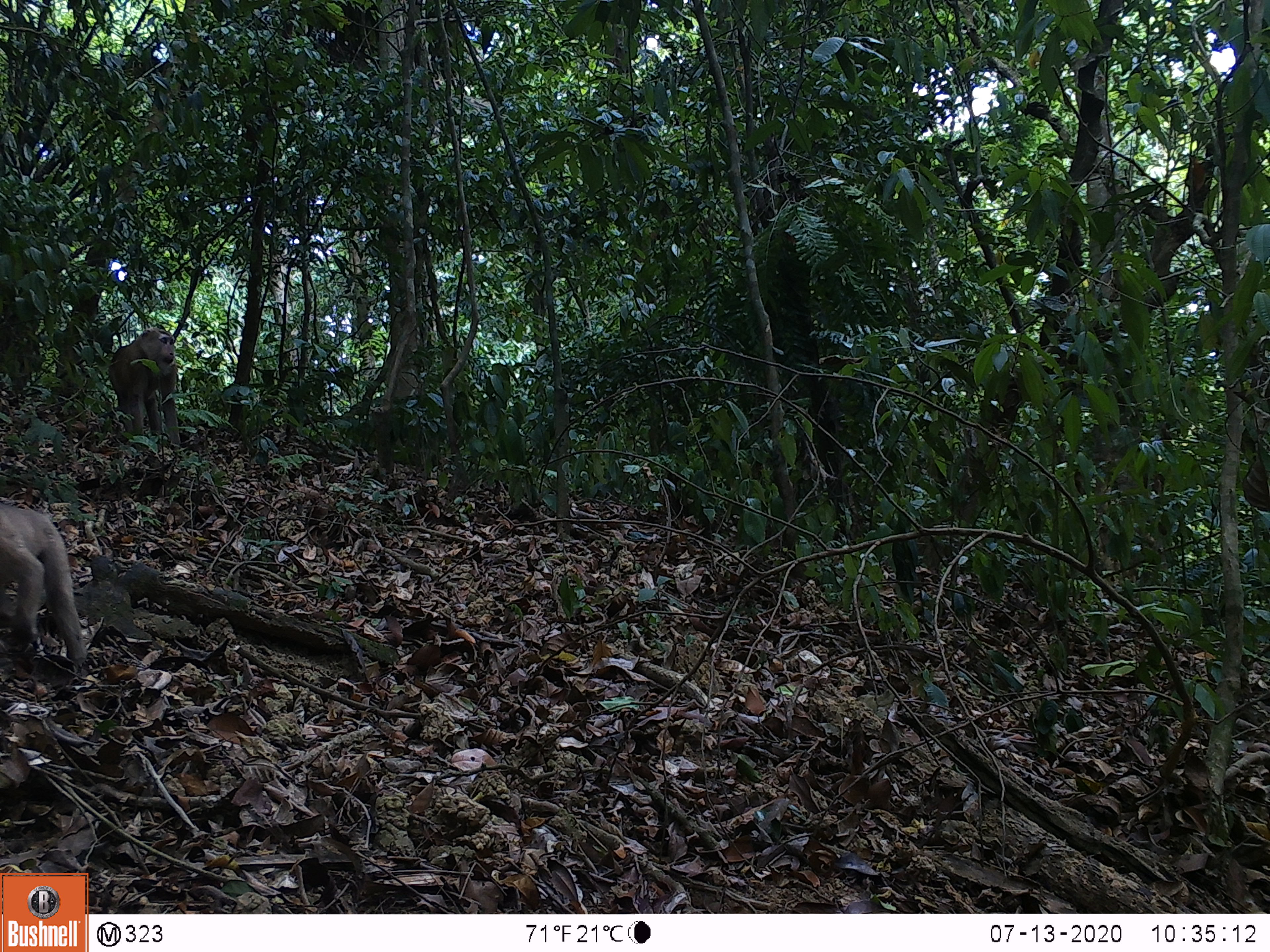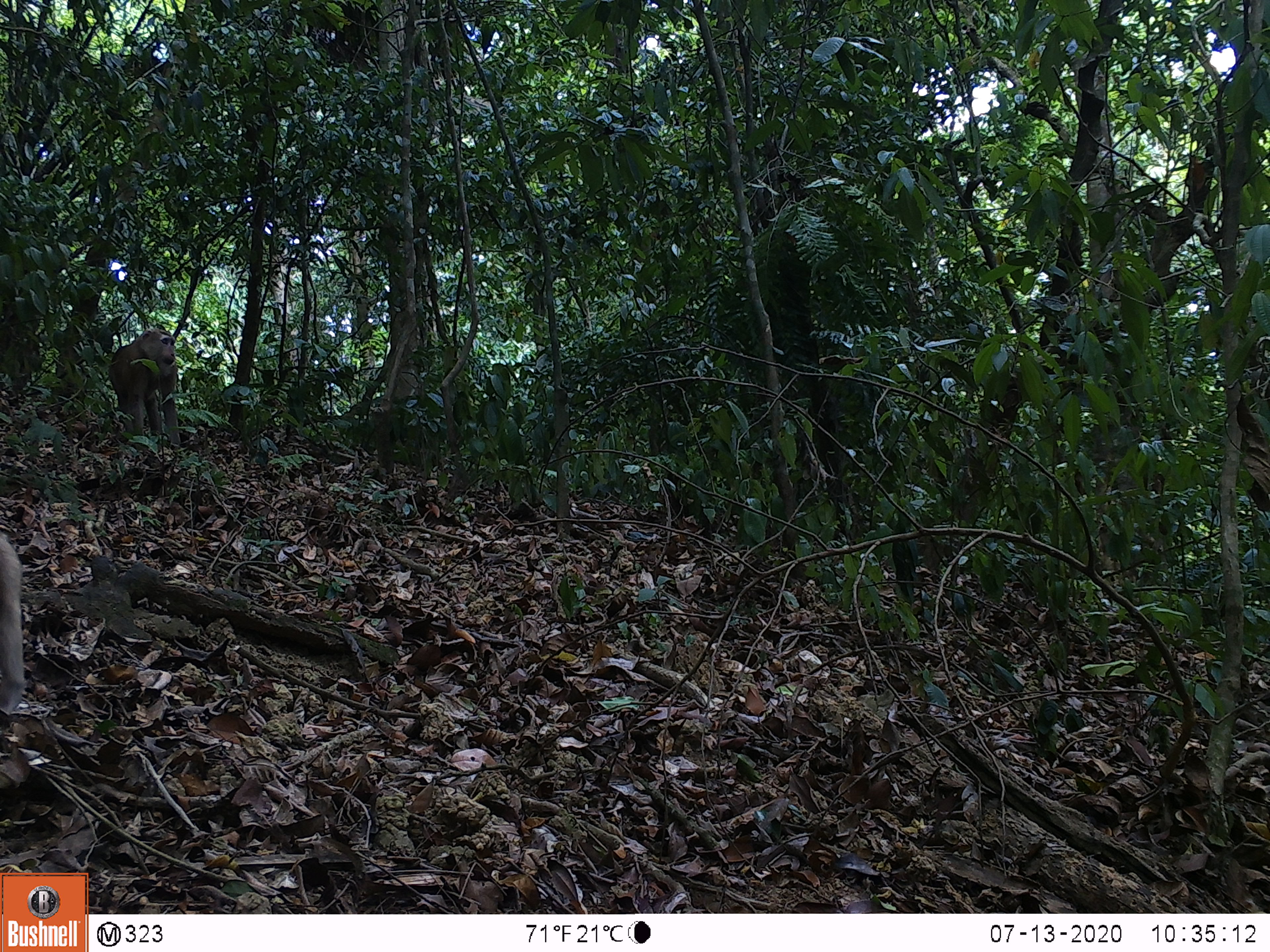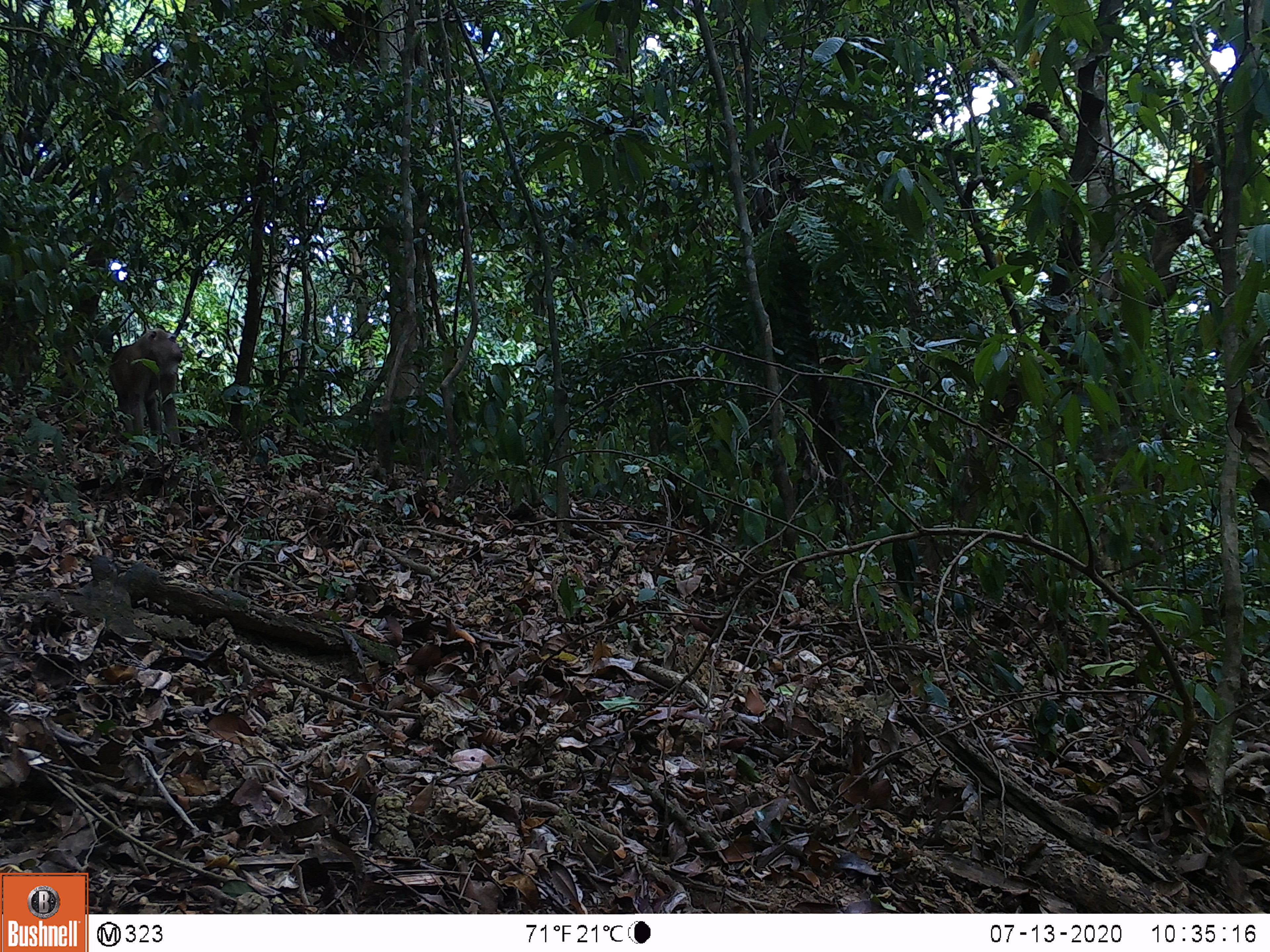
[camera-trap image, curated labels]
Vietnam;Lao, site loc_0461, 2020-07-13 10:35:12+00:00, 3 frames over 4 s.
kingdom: Animalia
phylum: Chordata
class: Mammalia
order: Primates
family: Cercopithecidae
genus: Macaca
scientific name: Macaca nemestrina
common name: pig-tailed macaque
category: pig tailed macaque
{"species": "pig tailed macaque (pig-tailed macaque) (Macaca nemestrina)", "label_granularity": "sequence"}